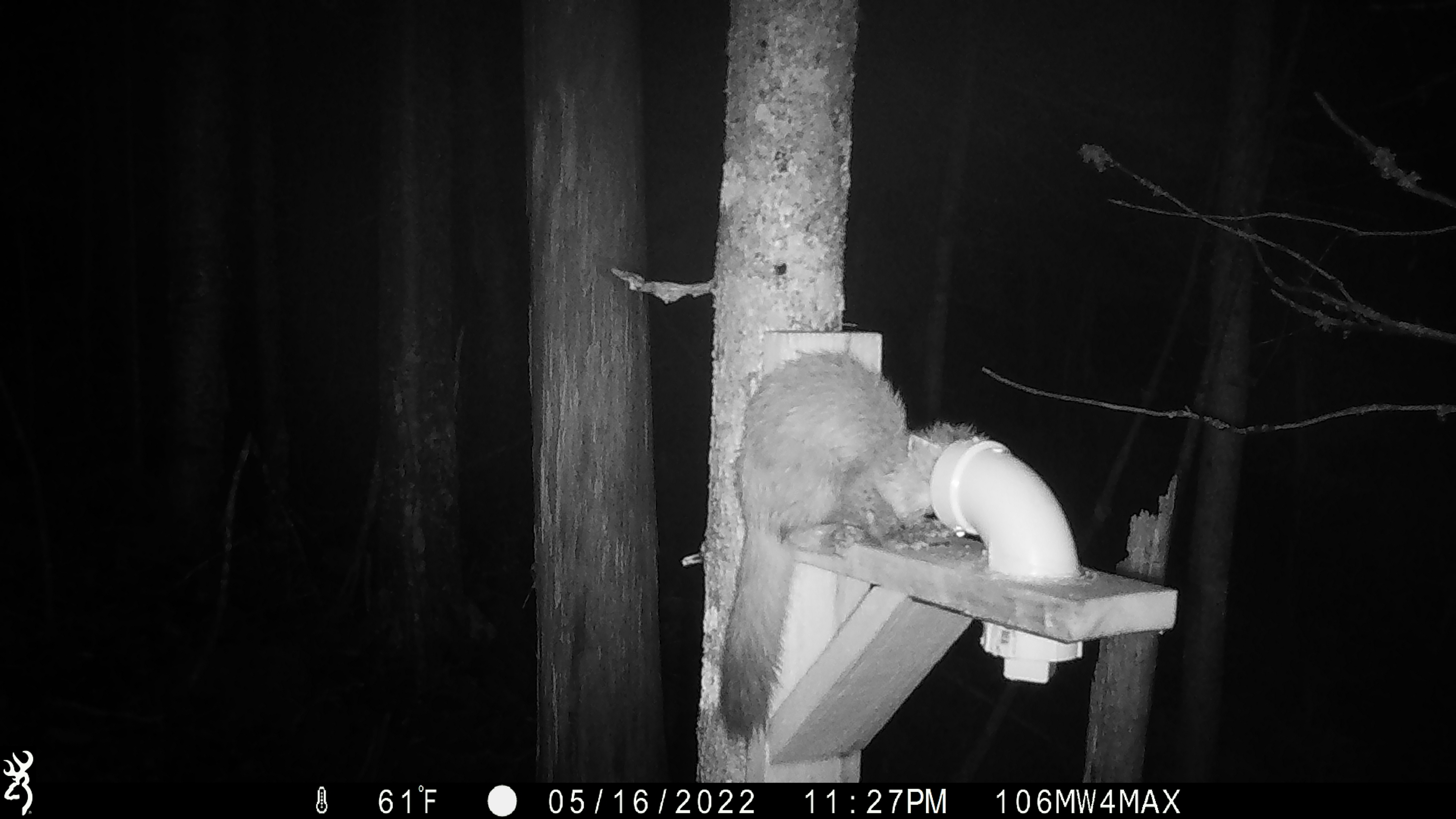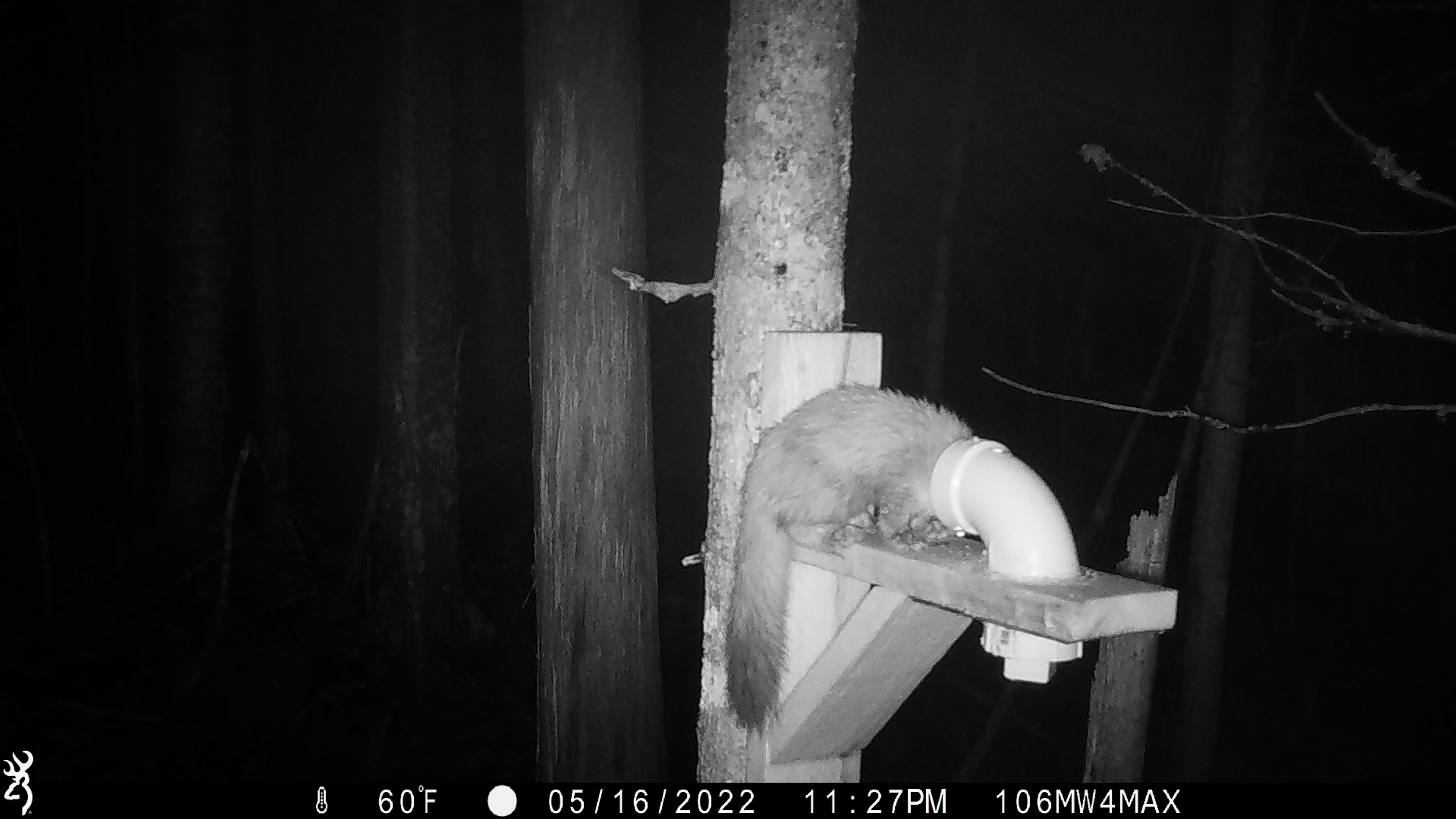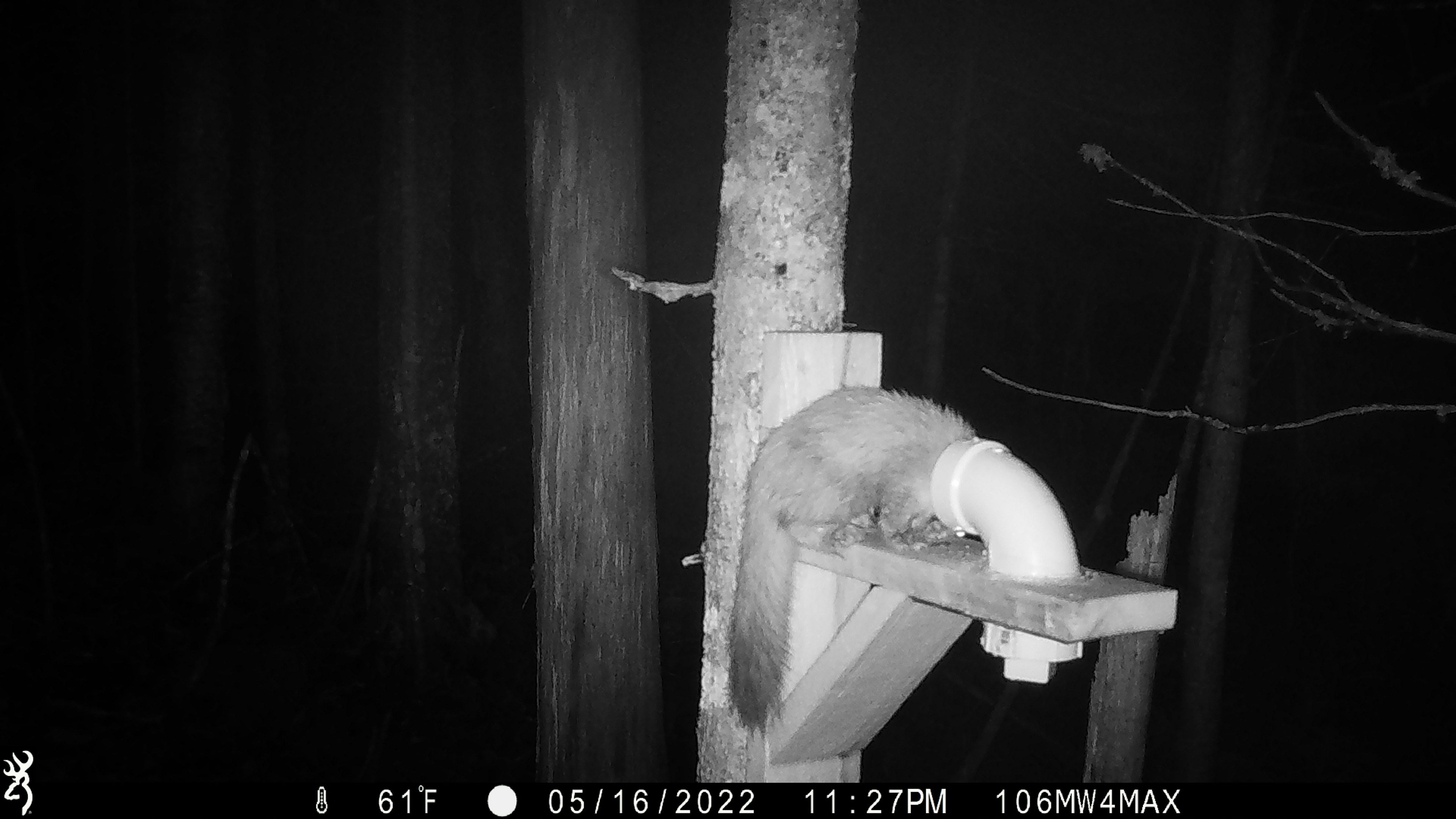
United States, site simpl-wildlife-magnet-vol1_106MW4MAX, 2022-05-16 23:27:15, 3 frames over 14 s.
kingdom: Animalia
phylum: Chordata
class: Mammalia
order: Carnivora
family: Mustelidae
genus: Martes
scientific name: Martes americana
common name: american marten